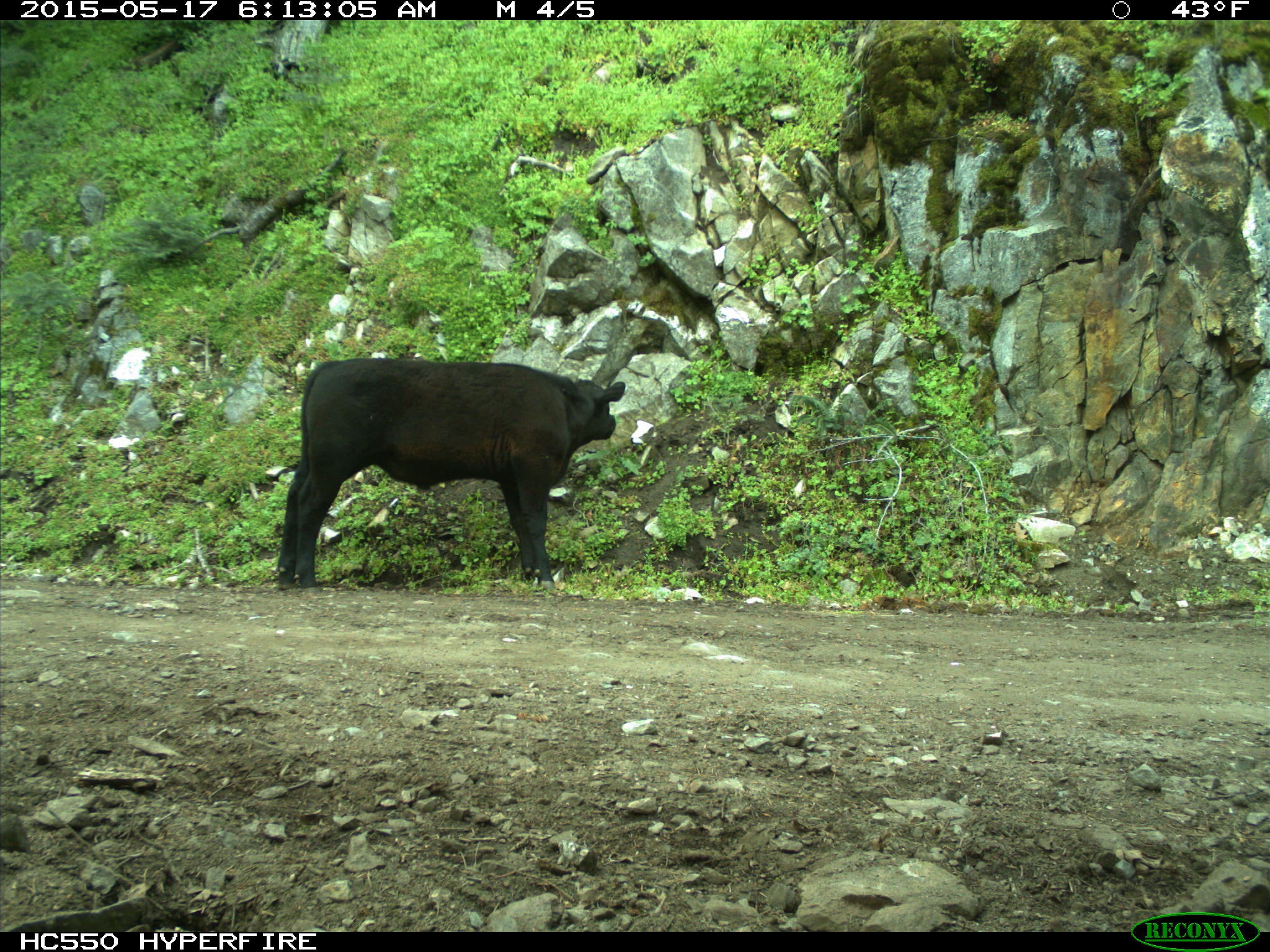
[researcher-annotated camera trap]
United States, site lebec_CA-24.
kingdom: Animalia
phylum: Chordata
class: Mammalia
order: Artiodactyla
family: Bovidae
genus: Bos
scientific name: Bos taurus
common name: domestic cow